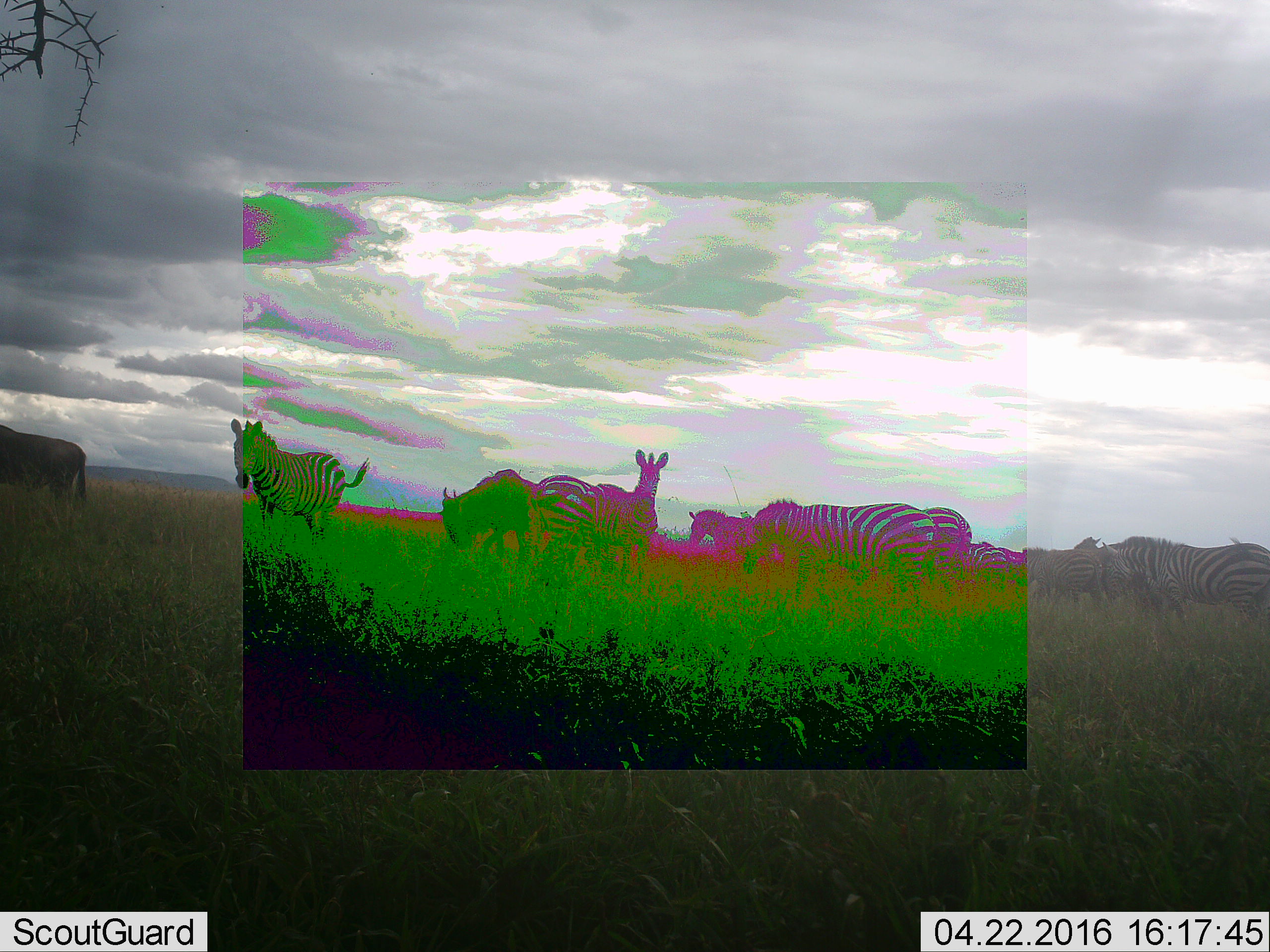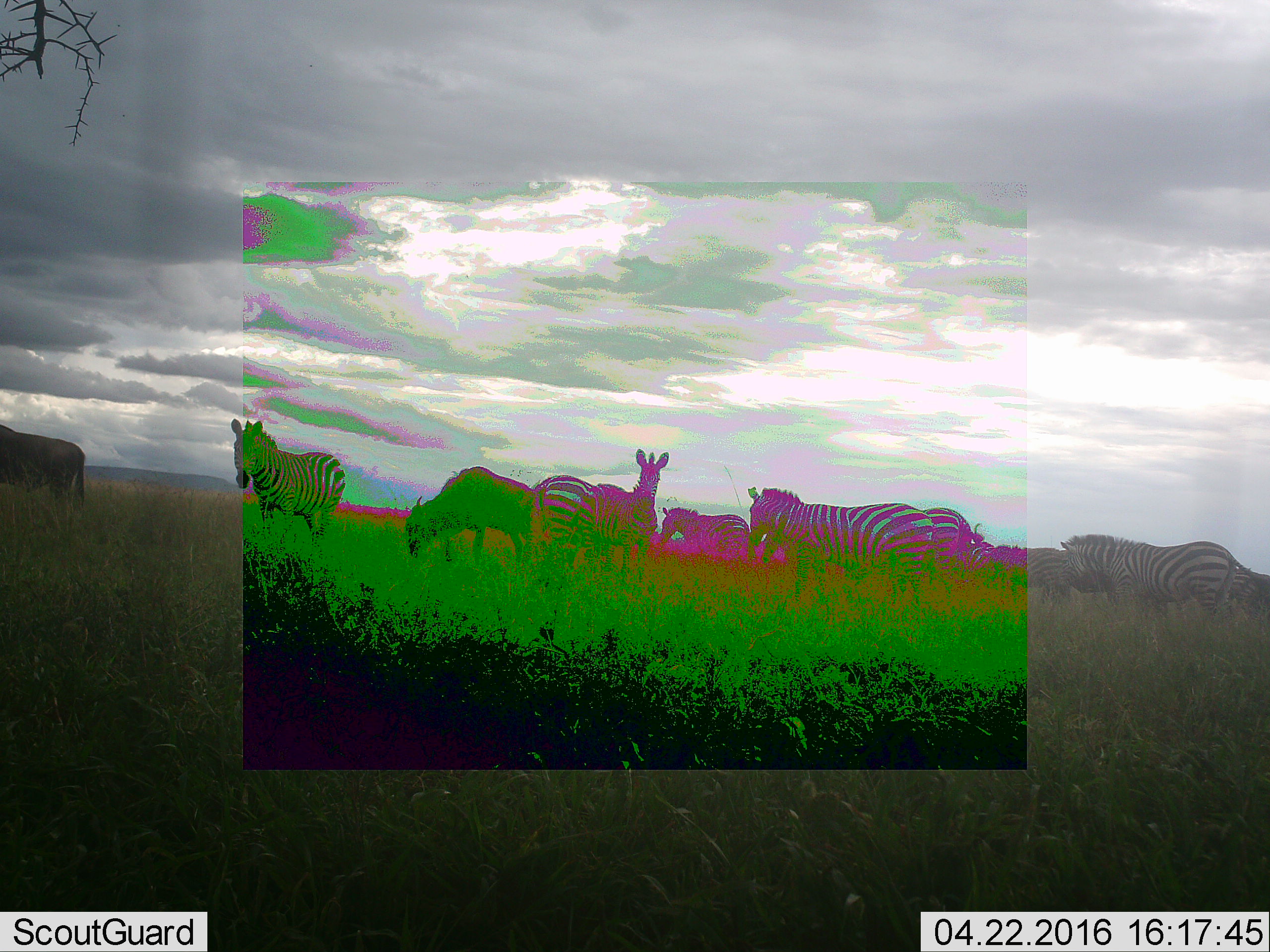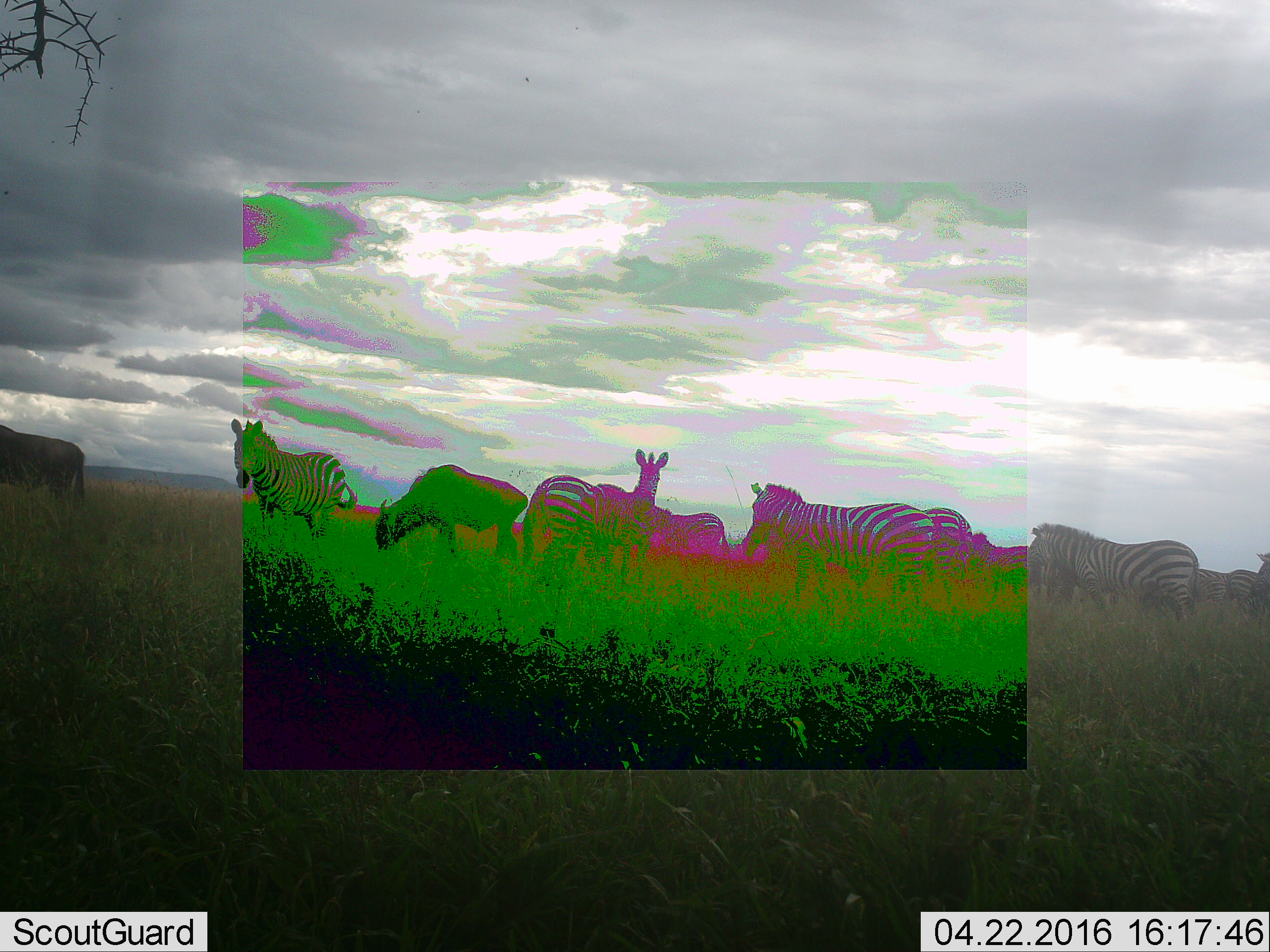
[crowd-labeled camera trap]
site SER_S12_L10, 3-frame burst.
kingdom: Animalia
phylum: Chordata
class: Mammalia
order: Perissodactyla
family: Equidae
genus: Equus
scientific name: Equus quagga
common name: plains zebra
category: zebraplains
Zebraplains (plains zebra) (Equus quagga), count 11-50. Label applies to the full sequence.